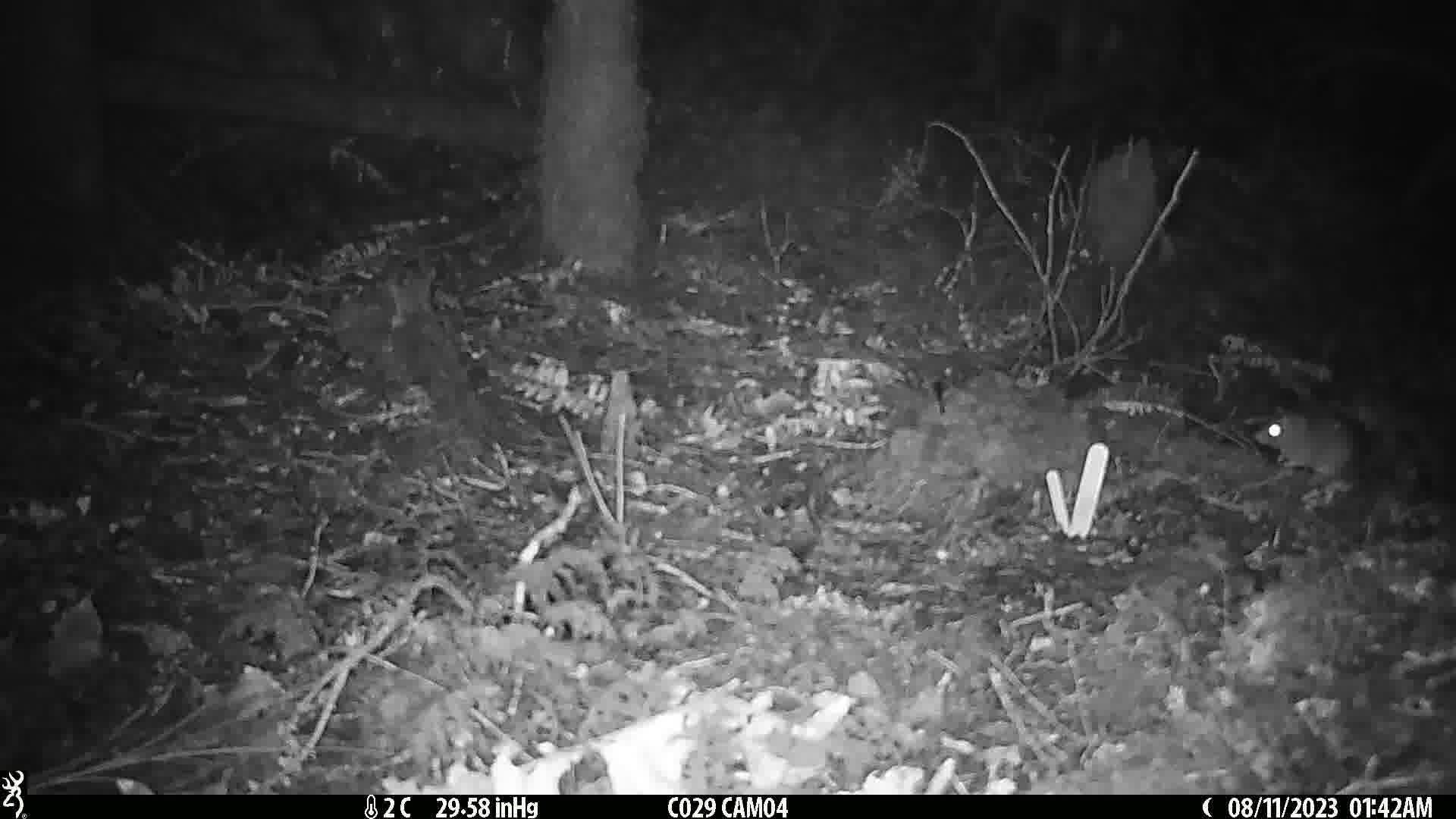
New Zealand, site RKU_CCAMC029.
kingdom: Animalia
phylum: Chordata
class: Mammalia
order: Rodentia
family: Muridae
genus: Rattus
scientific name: Rattus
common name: rat